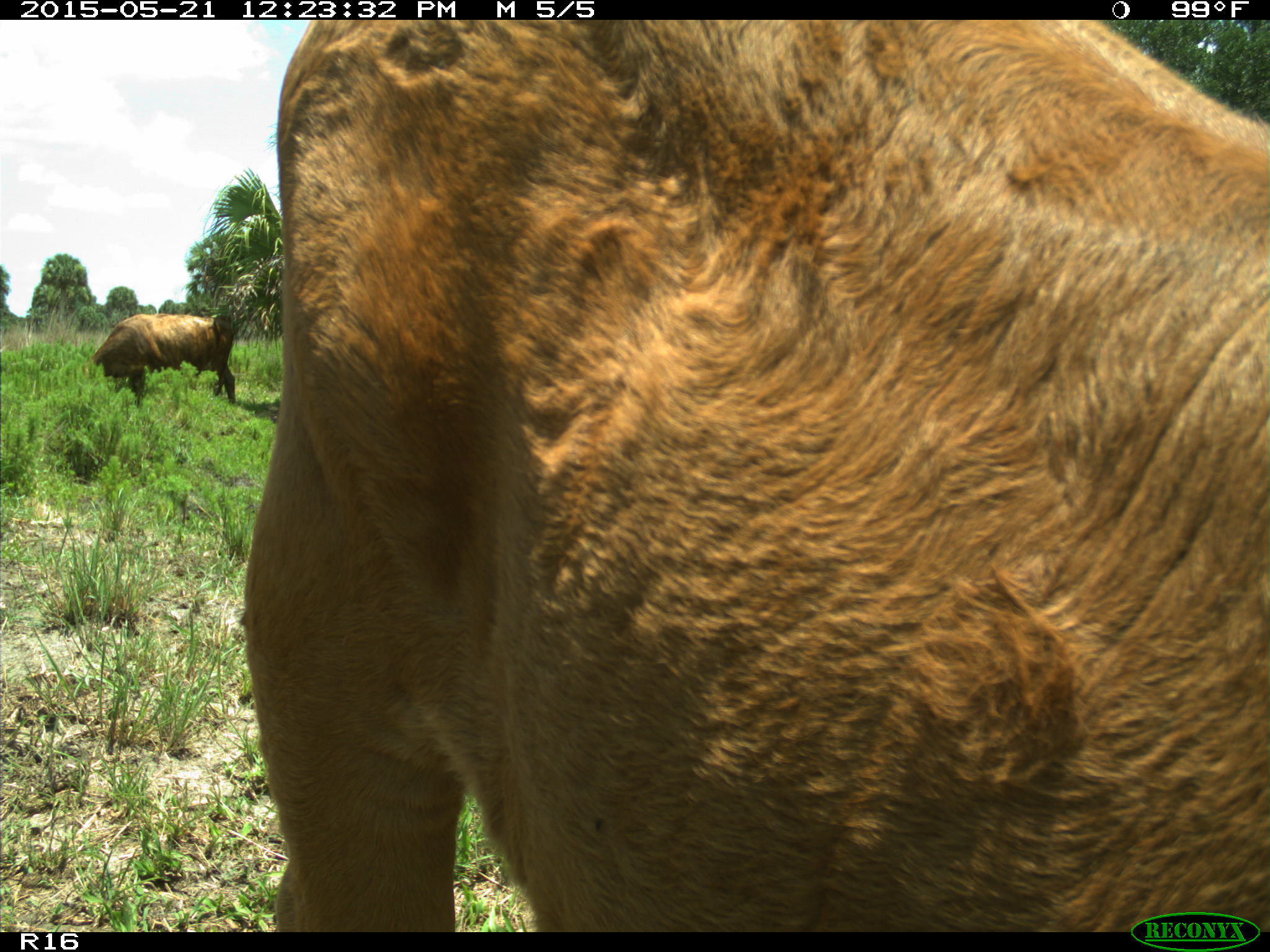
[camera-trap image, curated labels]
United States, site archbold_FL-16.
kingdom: Animalia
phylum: Chordata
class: Mammalia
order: Artiodactyla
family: Bovidae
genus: Bos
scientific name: Bos taurus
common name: domestic cow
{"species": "Bos taurus (domestic cow)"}